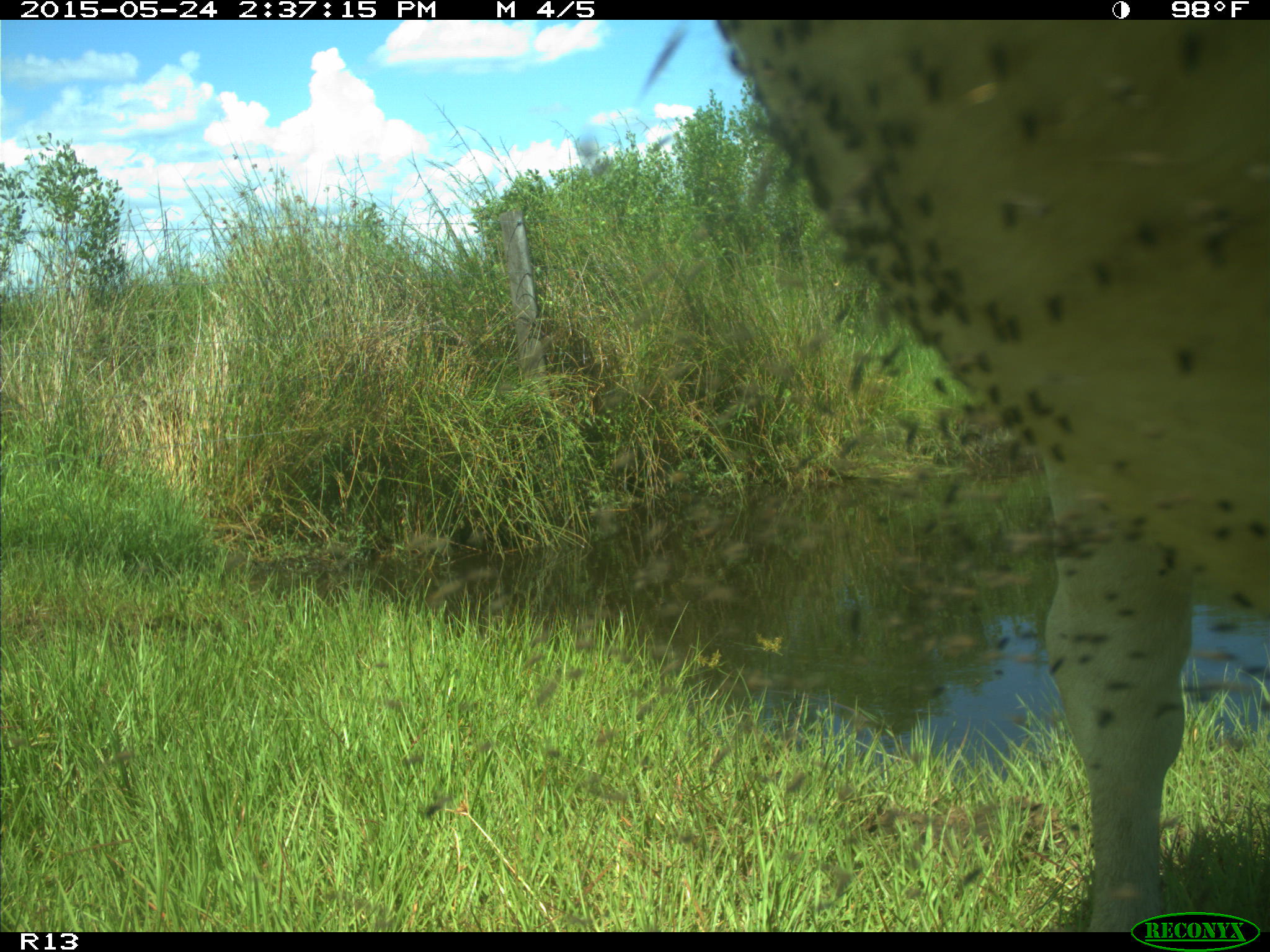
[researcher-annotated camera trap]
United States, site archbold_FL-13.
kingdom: Animalia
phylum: Chordata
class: Mammalia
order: Artiodactyla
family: Bovidae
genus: Bos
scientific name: Bos taurus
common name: domestic cow